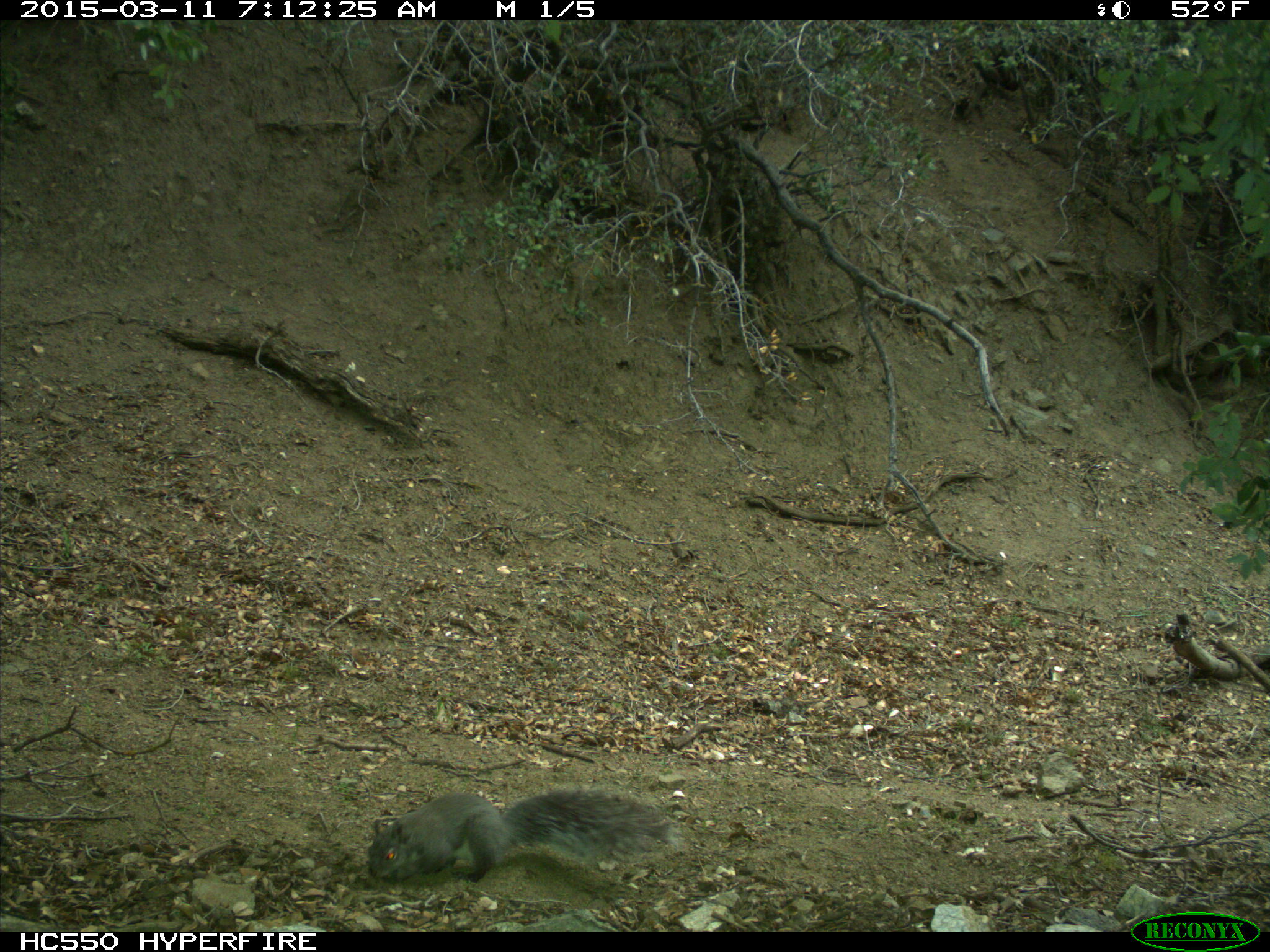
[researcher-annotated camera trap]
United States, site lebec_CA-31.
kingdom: Animalia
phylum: Chordata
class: Mammalia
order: Rodentia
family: Sciuridae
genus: Sciurus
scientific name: Sciurus carolinensis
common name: eastern gray squirrel